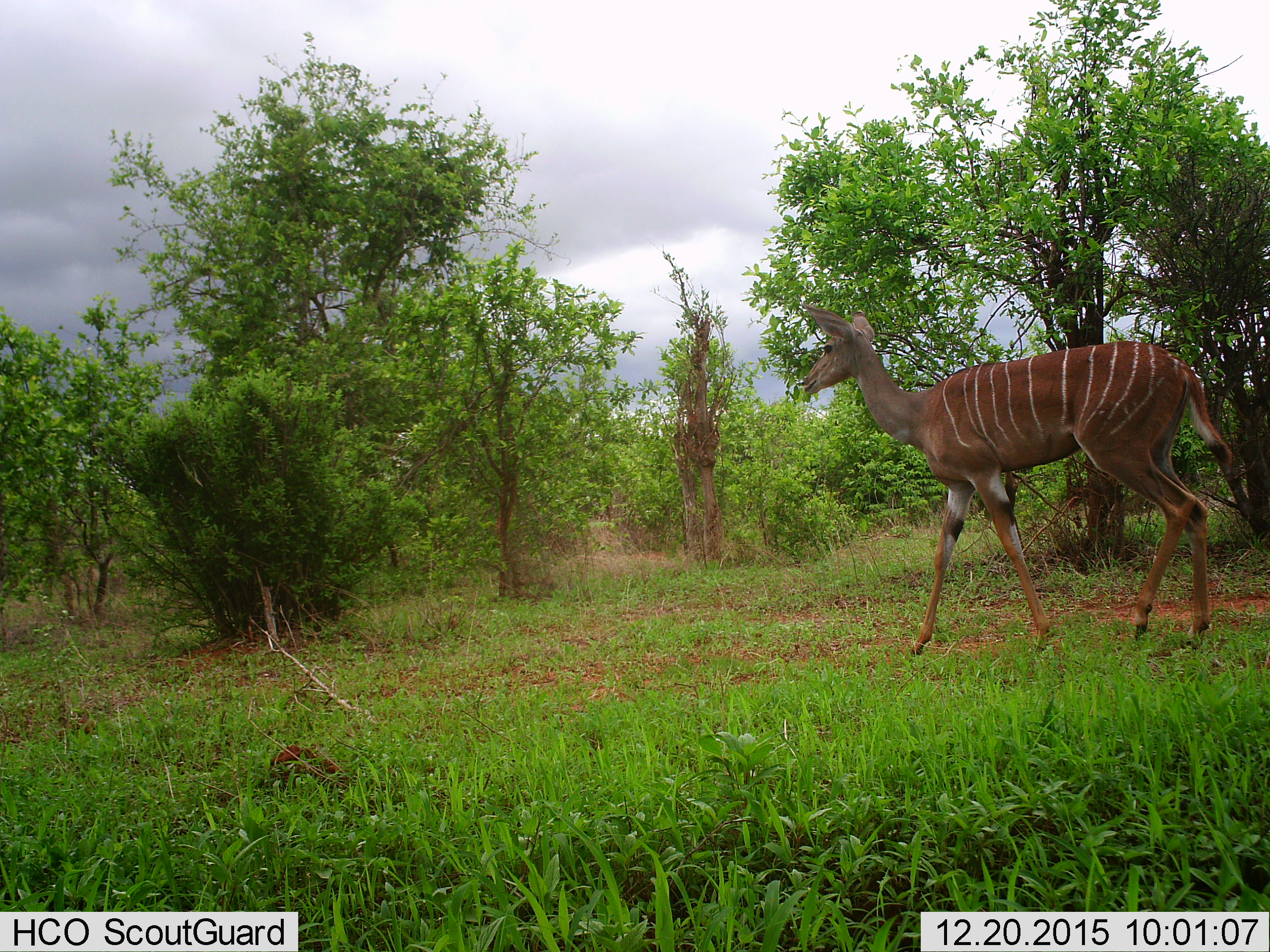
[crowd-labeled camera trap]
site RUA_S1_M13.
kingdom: Animalia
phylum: Chordata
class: Mammalia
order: Artiodactyla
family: Bovidae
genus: Tragelaphus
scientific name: Tragelaphus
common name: kudu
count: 1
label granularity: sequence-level